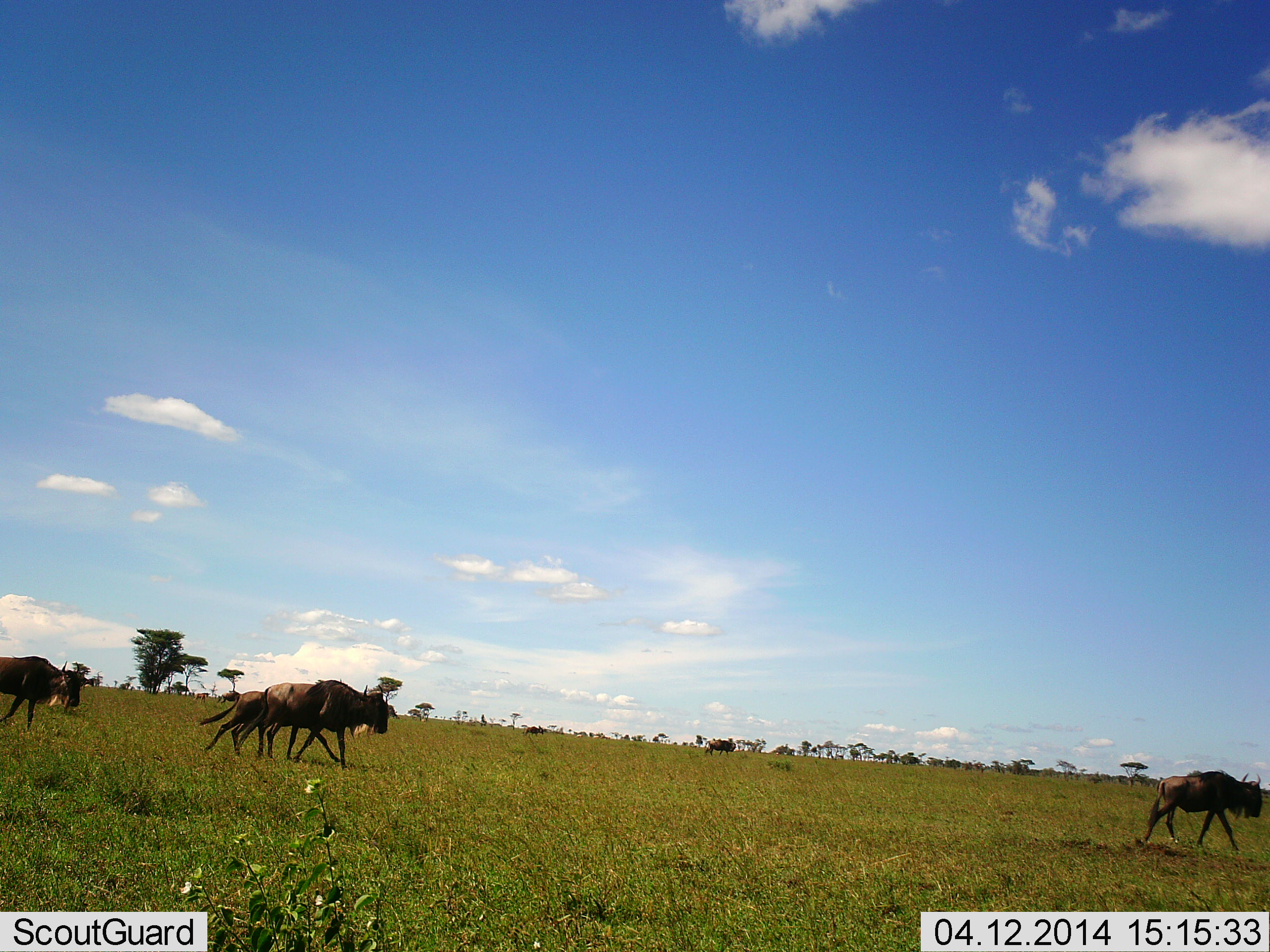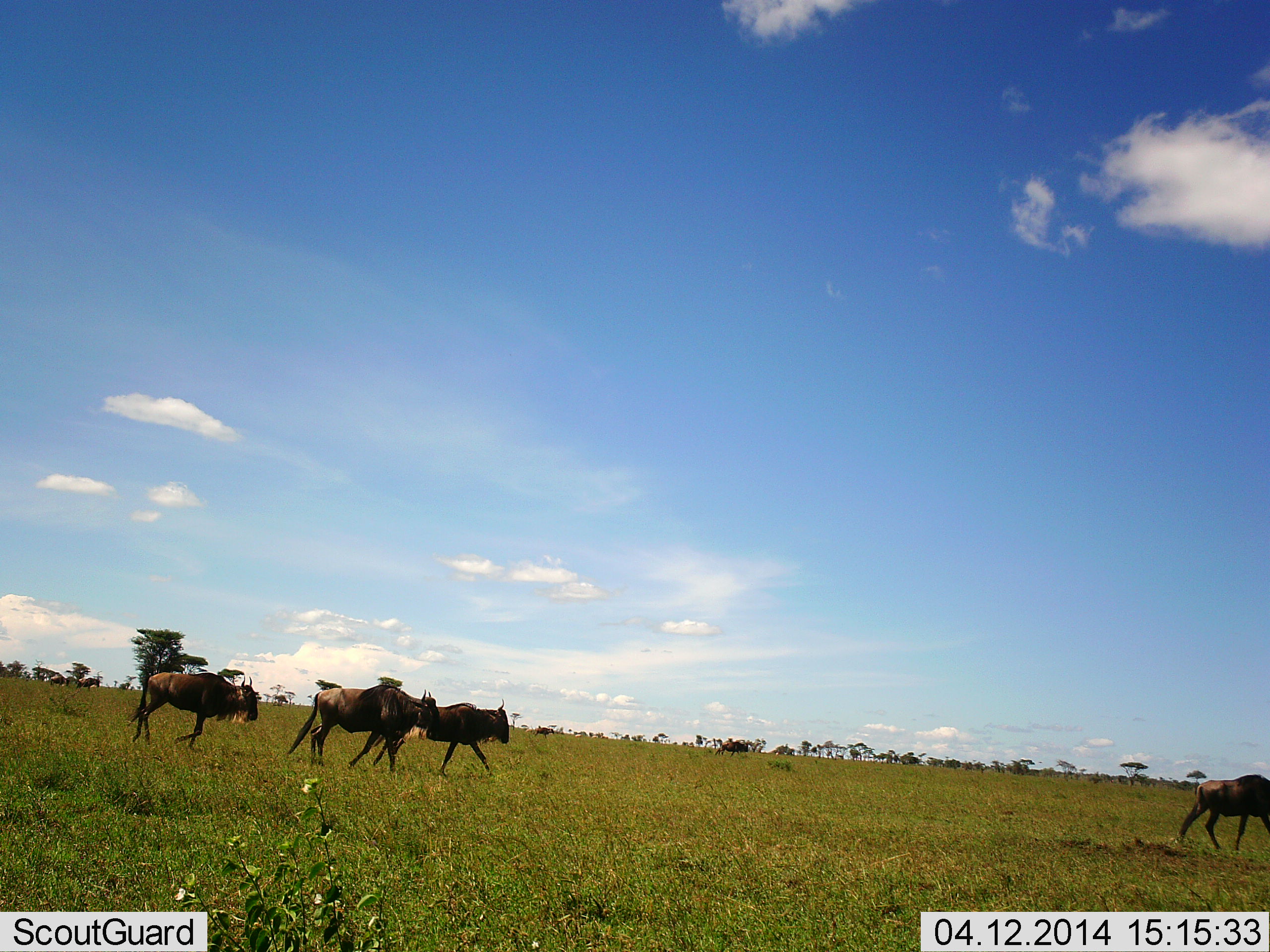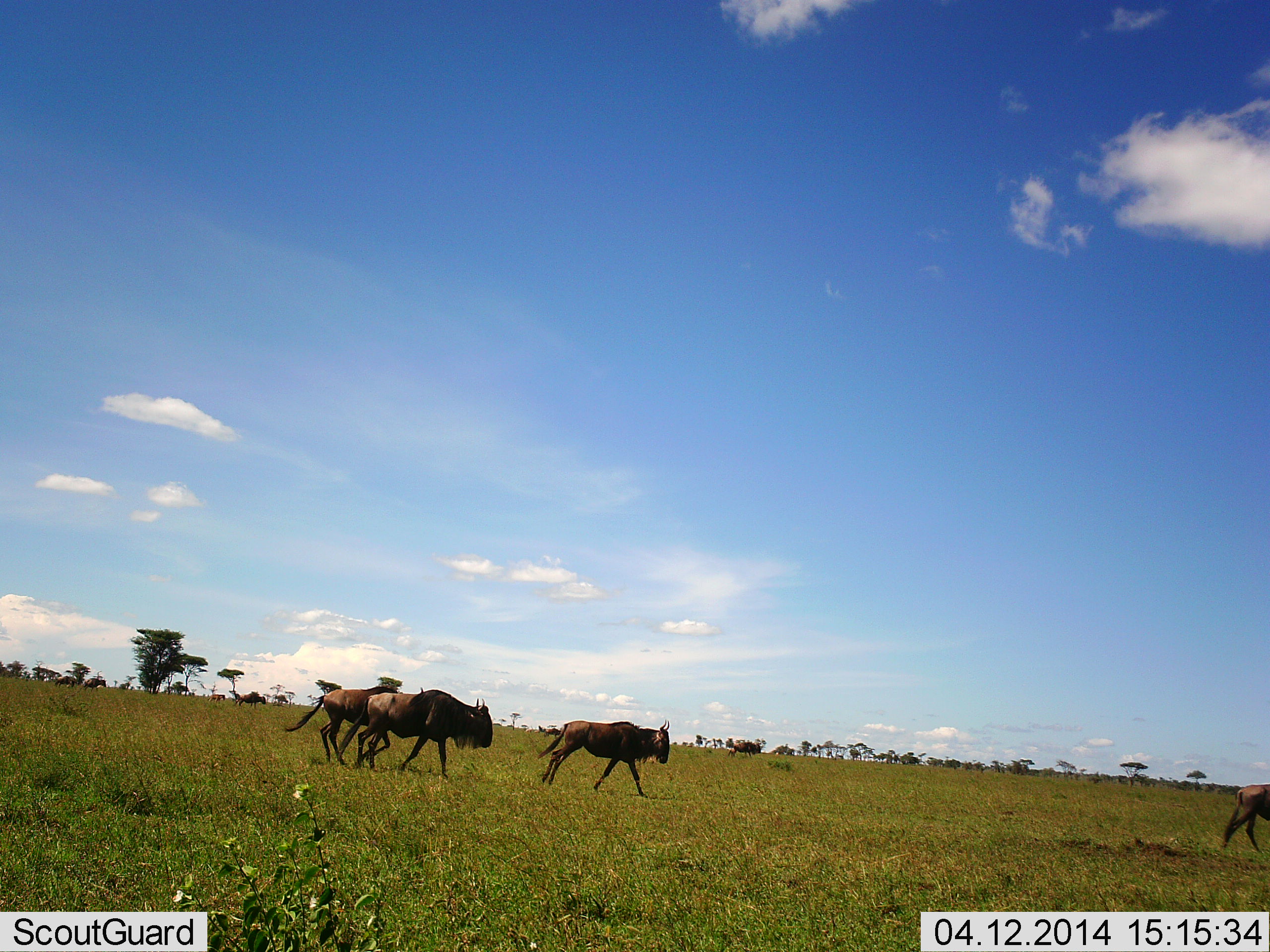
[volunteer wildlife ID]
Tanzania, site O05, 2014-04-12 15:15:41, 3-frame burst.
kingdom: Animalia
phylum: Chordata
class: Mammalia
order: Artiodactyla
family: Bovidae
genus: Connochaetes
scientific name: Connochaetes taurinus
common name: blue wildebeest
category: wildebeest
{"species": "wildebeest (blue wildebeest) (Connochaetes taurinus)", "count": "8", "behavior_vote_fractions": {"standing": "10%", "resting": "0%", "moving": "80%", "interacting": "0%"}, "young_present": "0%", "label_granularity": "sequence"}